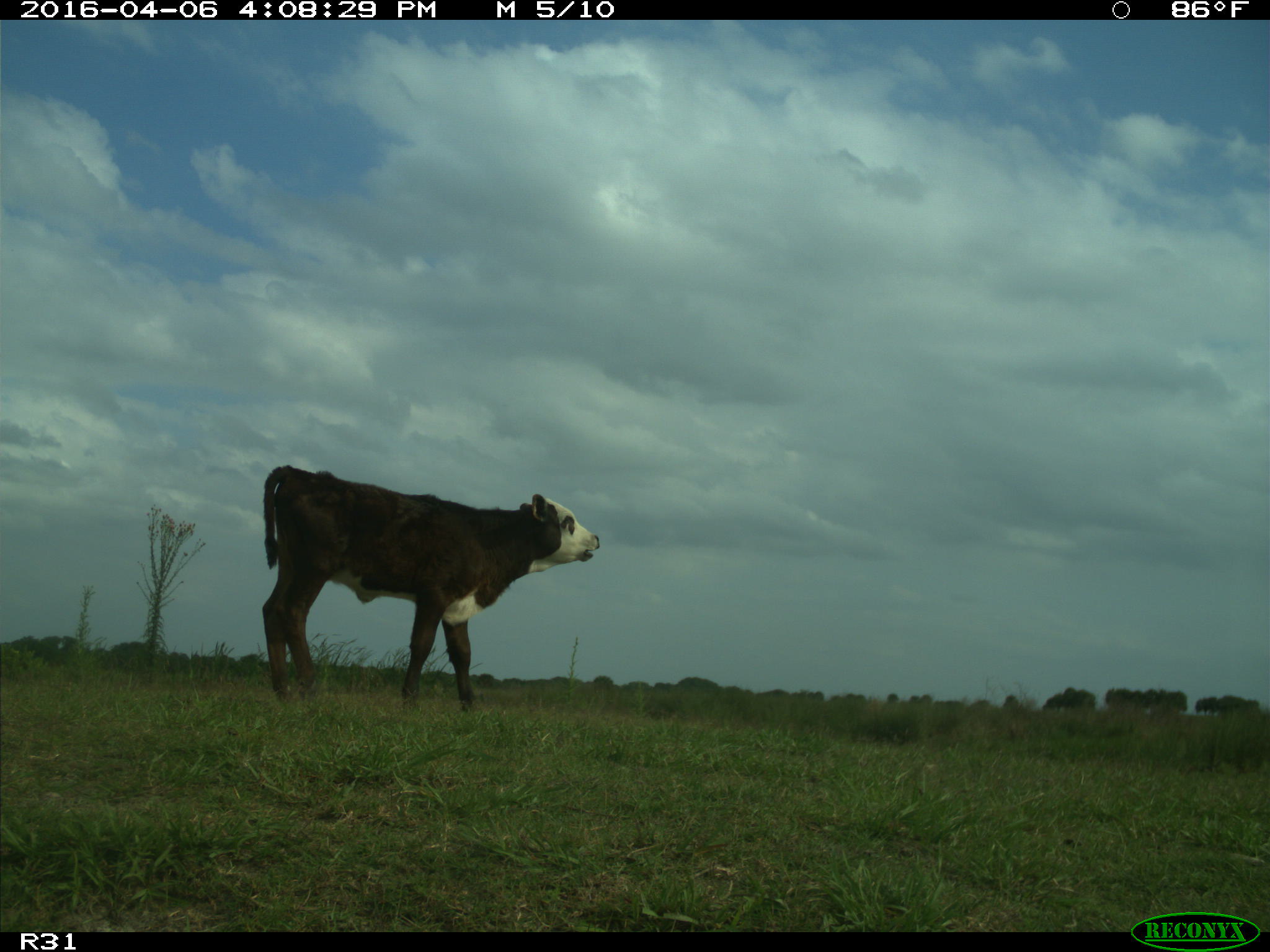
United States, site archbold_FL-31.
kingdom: Animalia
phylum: Chordata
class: Mammalia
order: Artiodactyla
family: Bovidae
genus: Bos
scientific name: Bos taurus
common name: domestic cow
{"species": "Bos taurus (domestic cow)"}